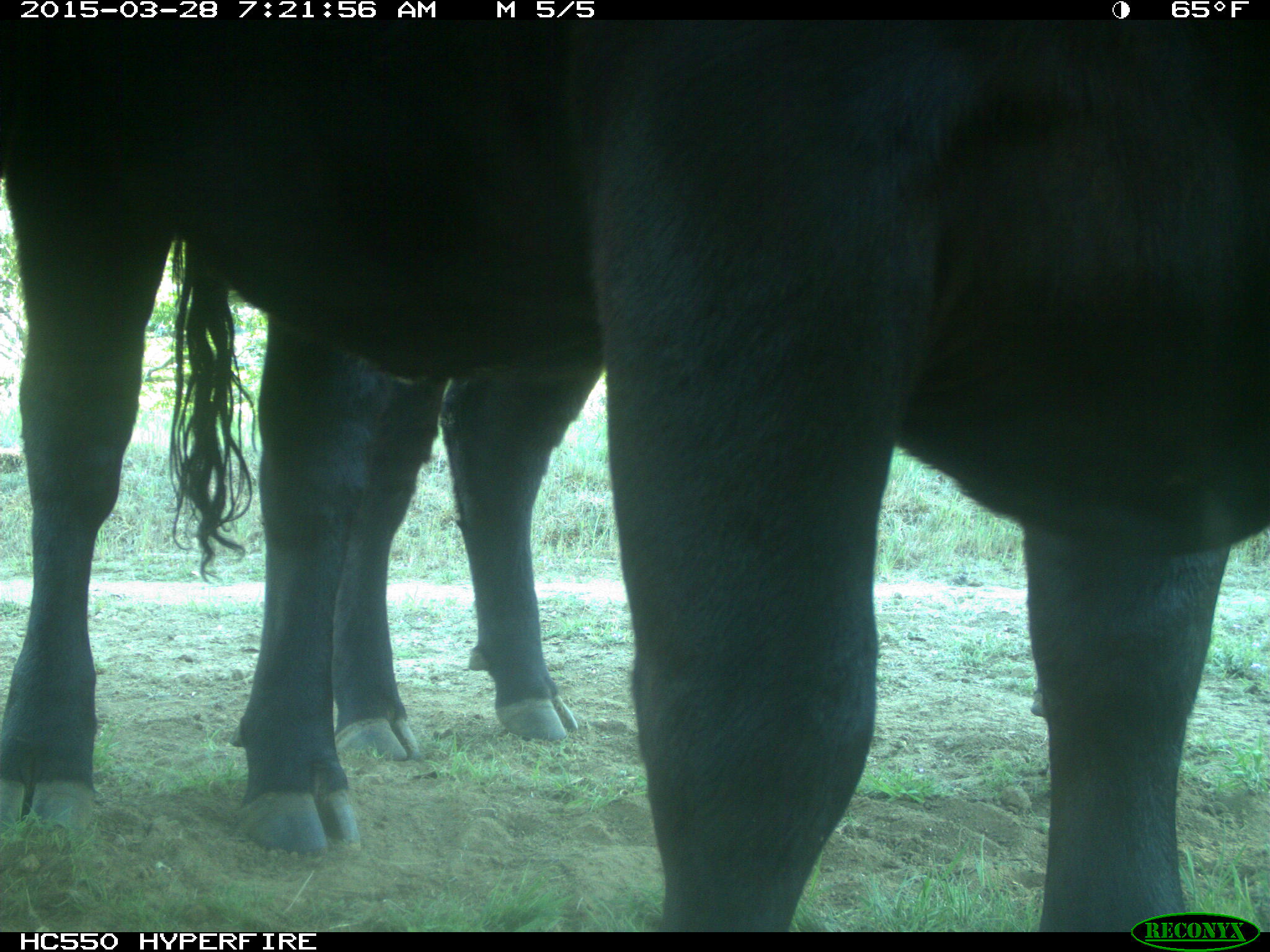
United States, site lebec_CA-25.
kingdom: Animalia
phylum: Chordata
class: Mammalia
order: Artiodactyla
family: Bovidae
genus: Bos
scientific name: Bos taurus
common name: domestic cow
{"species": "Bos taurus (domestic cow)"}